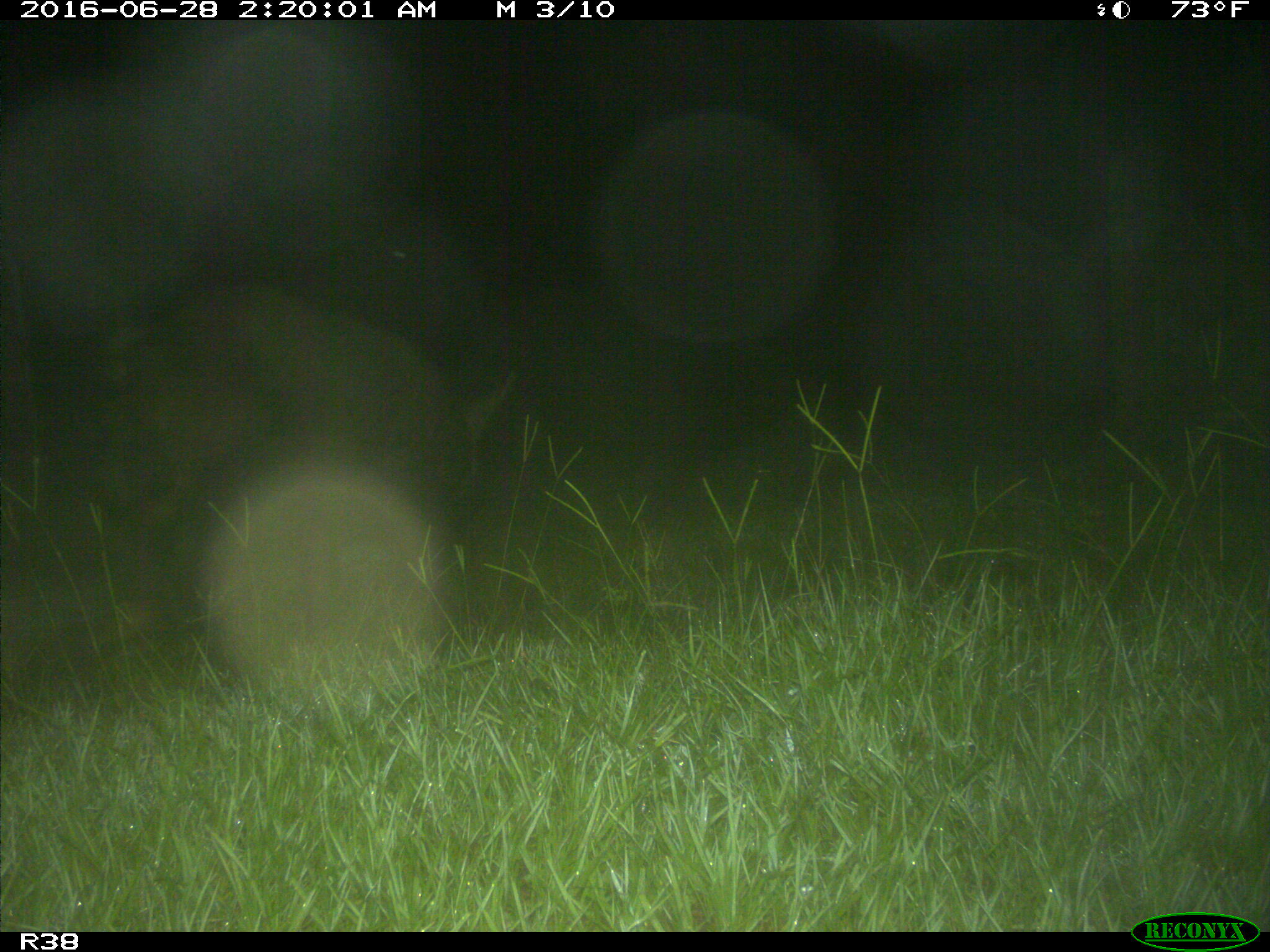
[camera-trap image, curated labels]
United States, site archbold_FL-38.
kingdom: Animalia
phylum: Chordata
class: Mammalia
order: Artiodactyla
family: Suidae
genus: Sus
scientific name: Sus scrofa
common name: wild boar